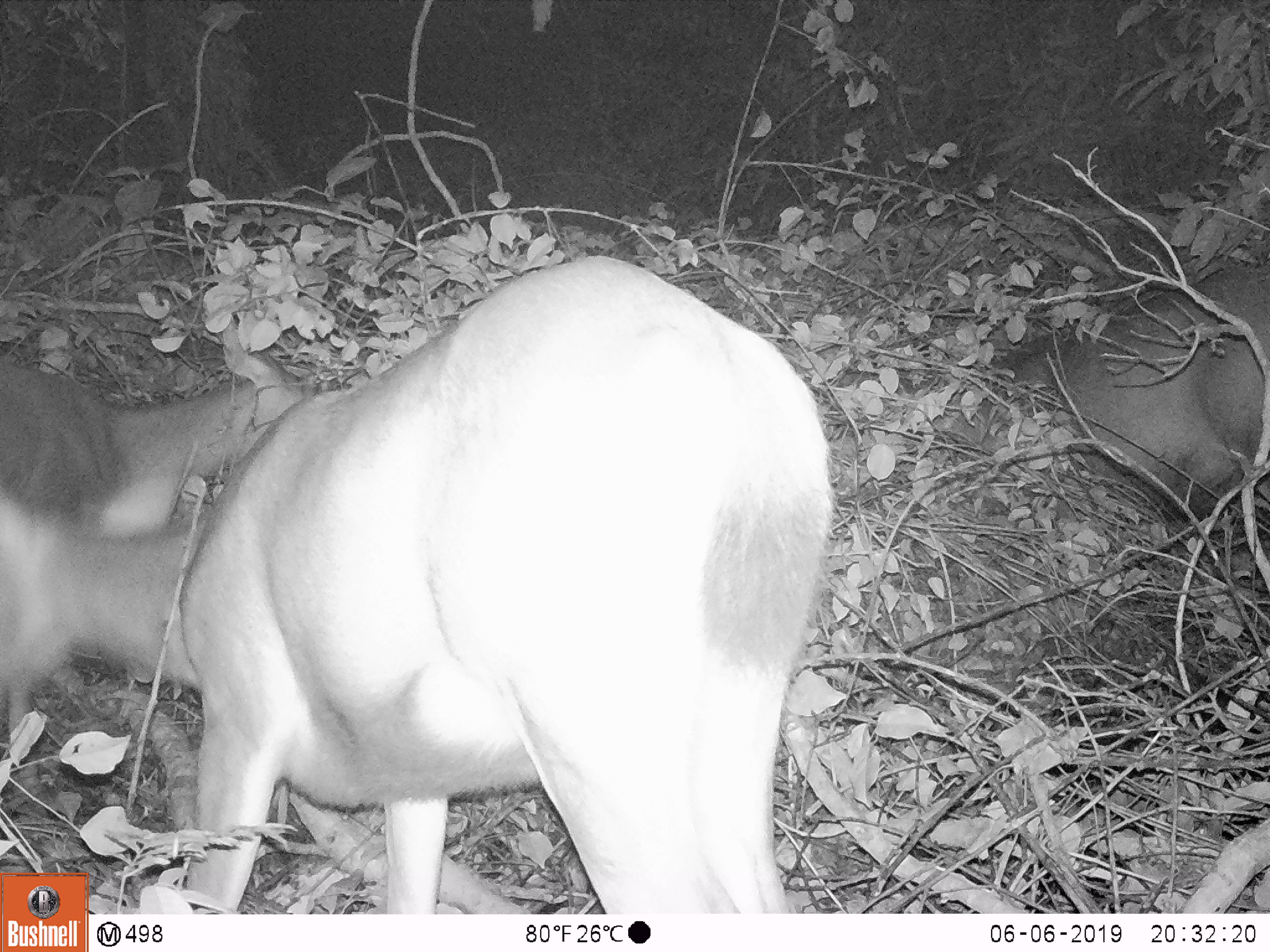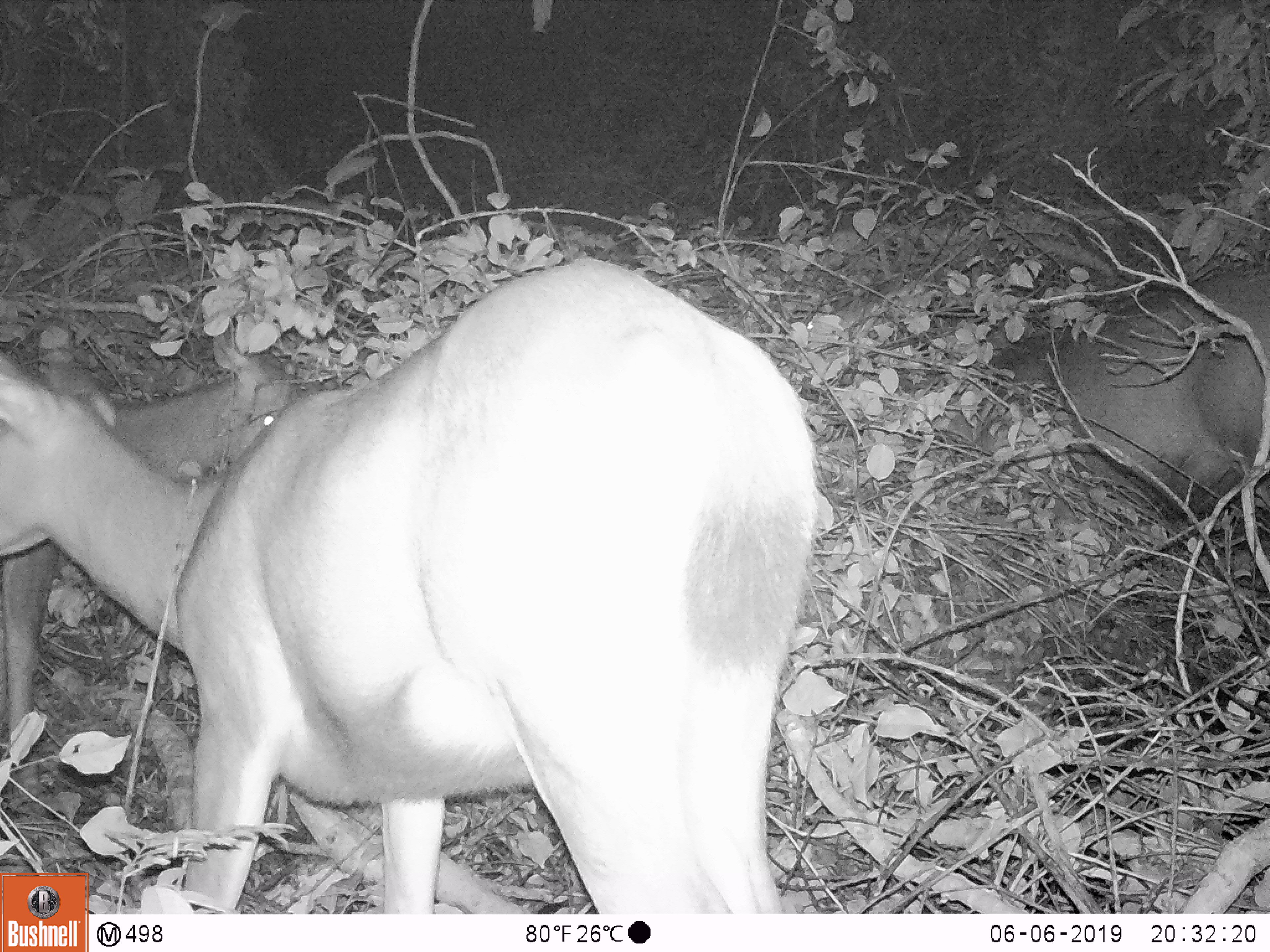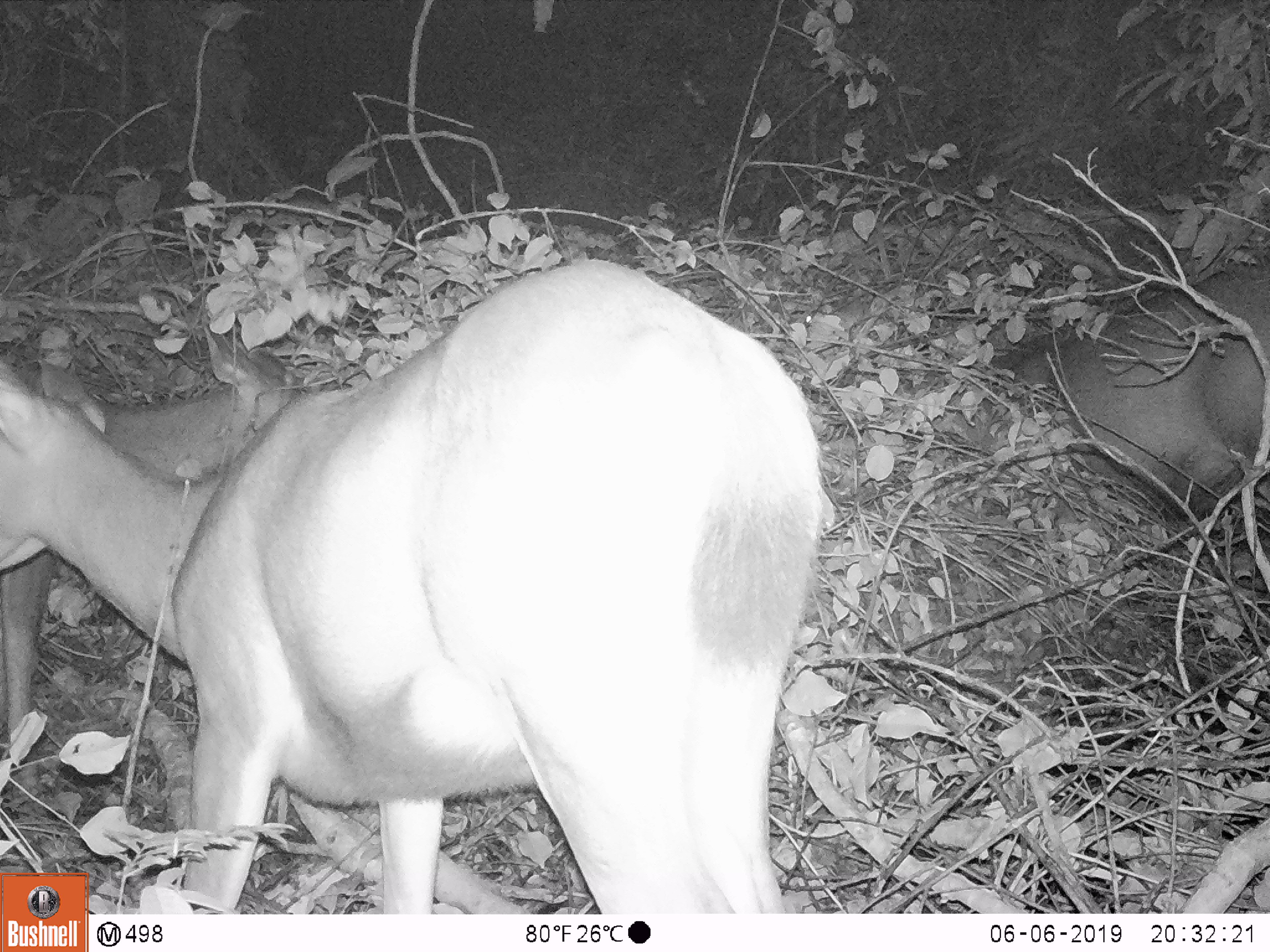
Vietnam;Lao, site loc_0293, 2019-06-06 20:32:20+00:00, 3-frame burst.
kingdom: Animalia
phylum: Chordata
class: Mammalia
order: Artiodactyla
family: Cervidae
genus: Rusa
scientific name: Rusa unicolor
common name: sambar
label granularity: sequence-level